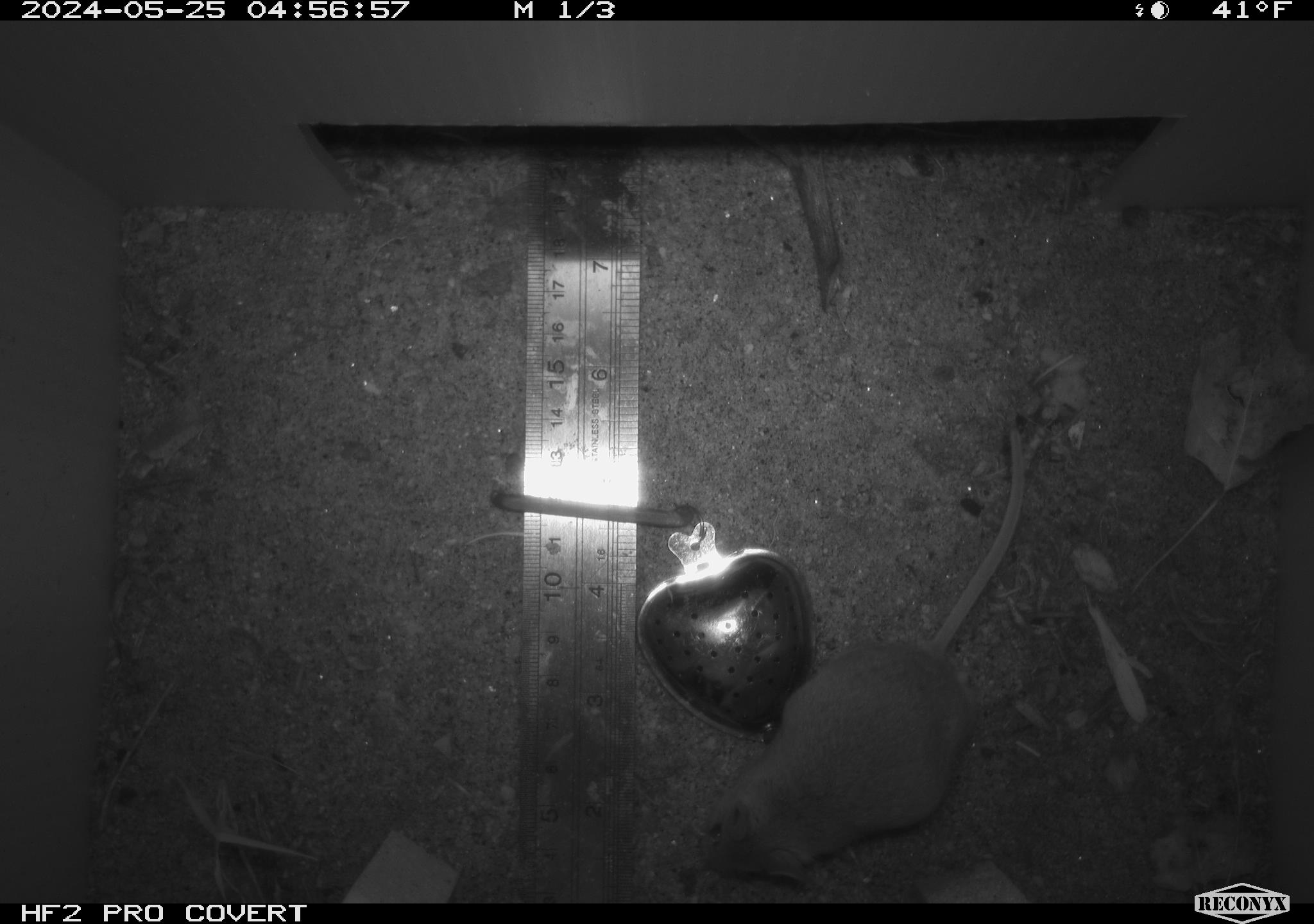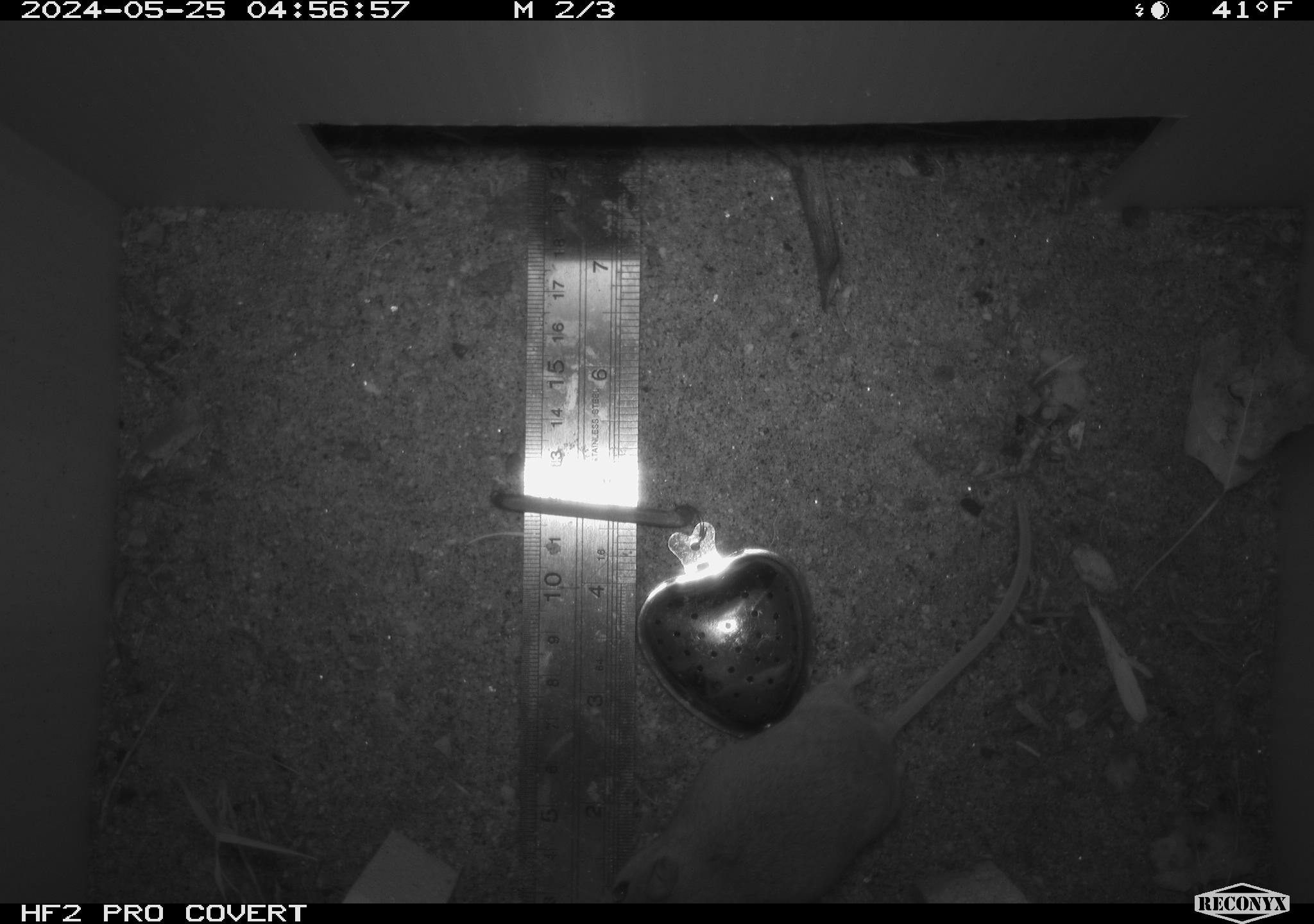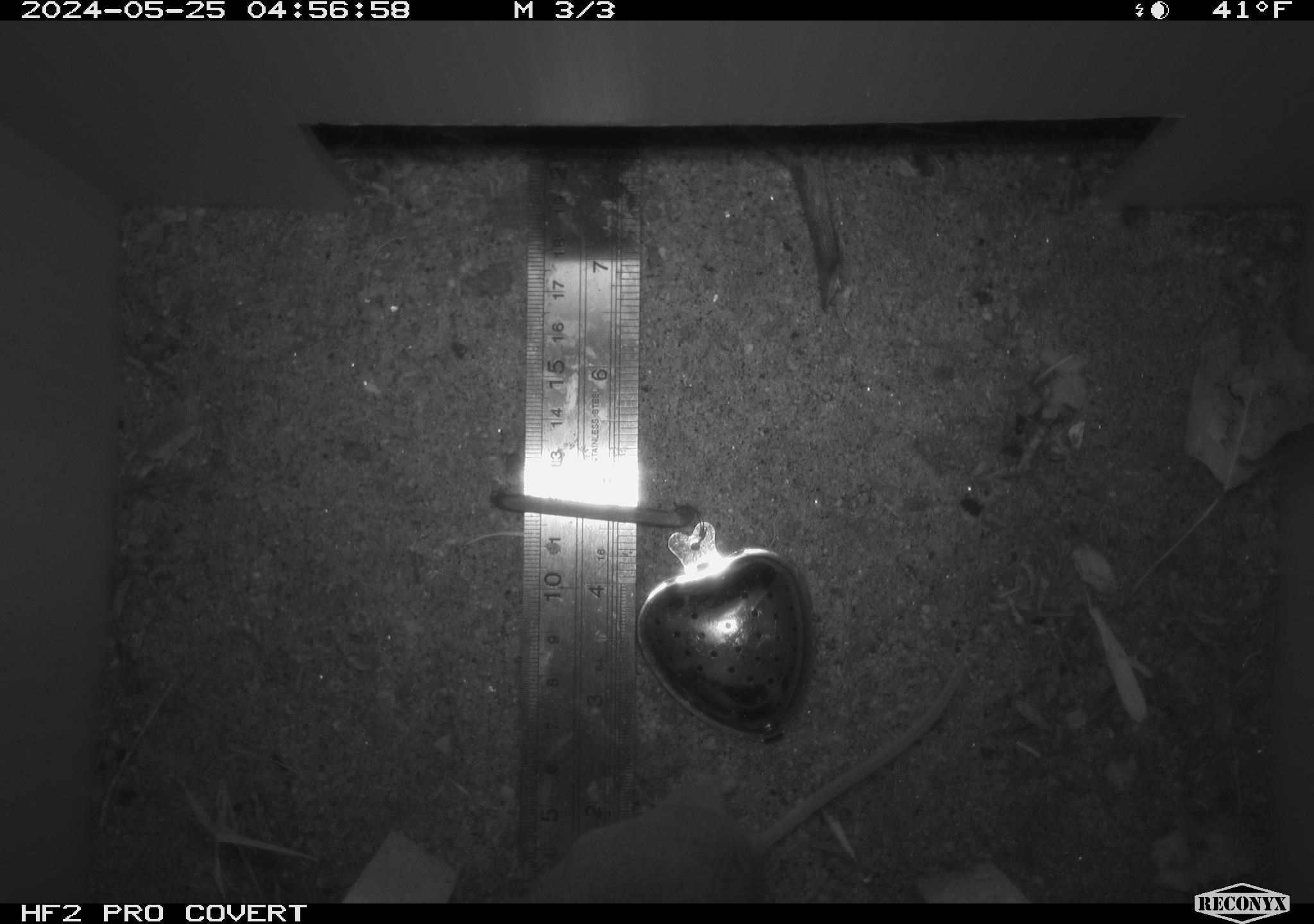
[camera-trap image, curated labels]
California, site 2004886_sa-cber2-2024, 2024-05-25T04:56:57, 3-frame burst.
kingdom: Animalia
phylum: Chordata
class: Mammalia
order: Rodentia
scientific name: Rodentia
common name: mouse species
Mouse species (Rodentia).